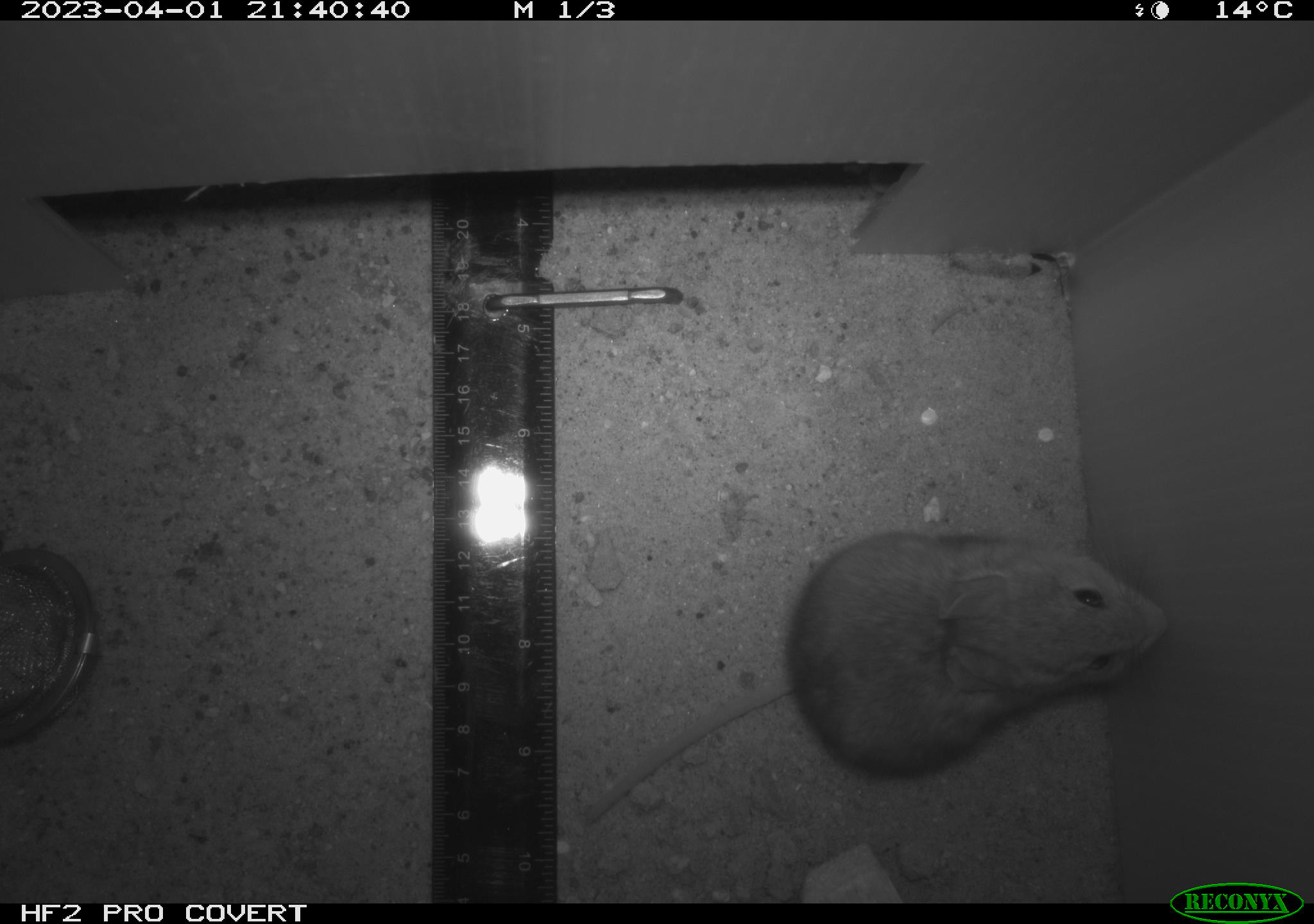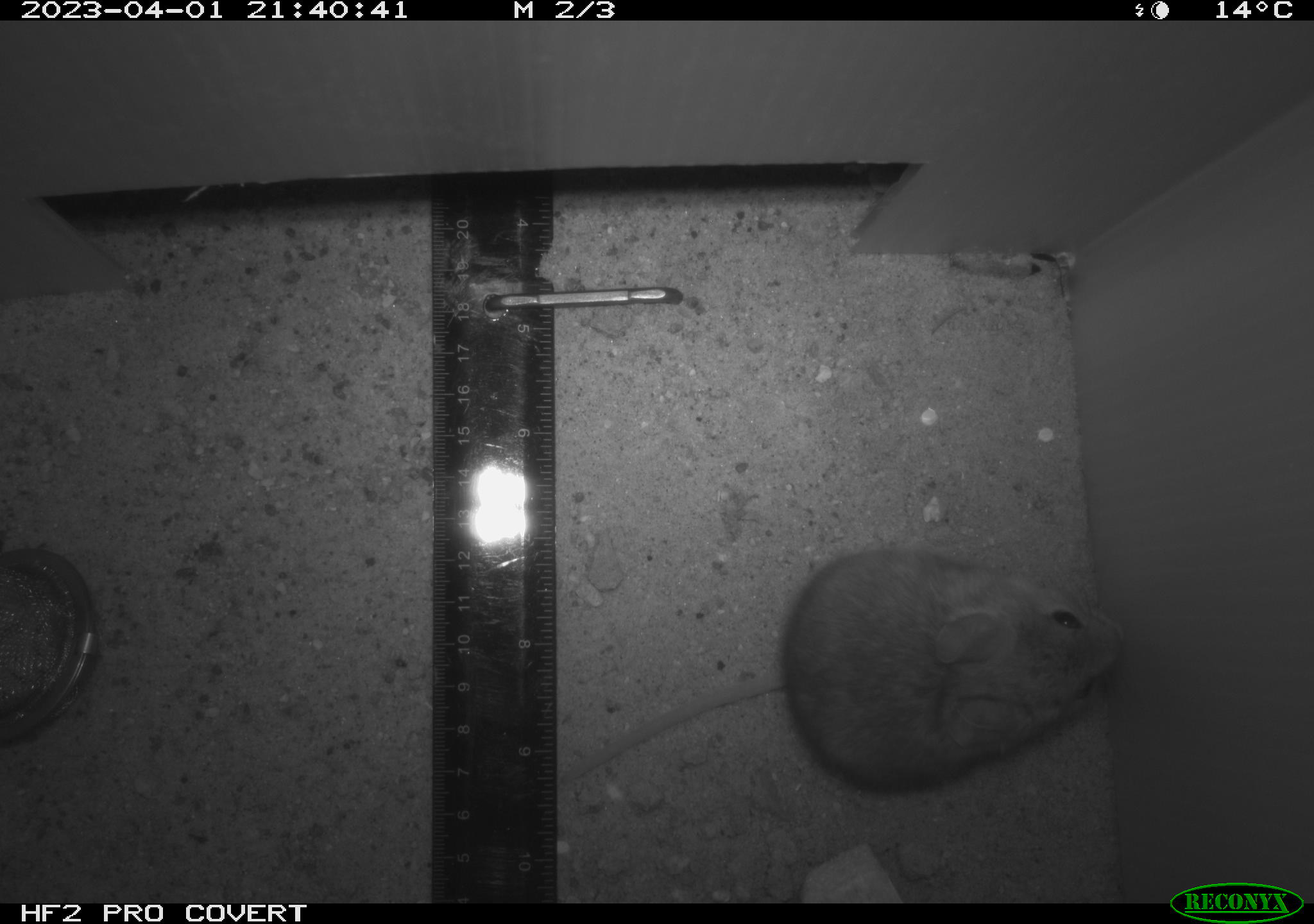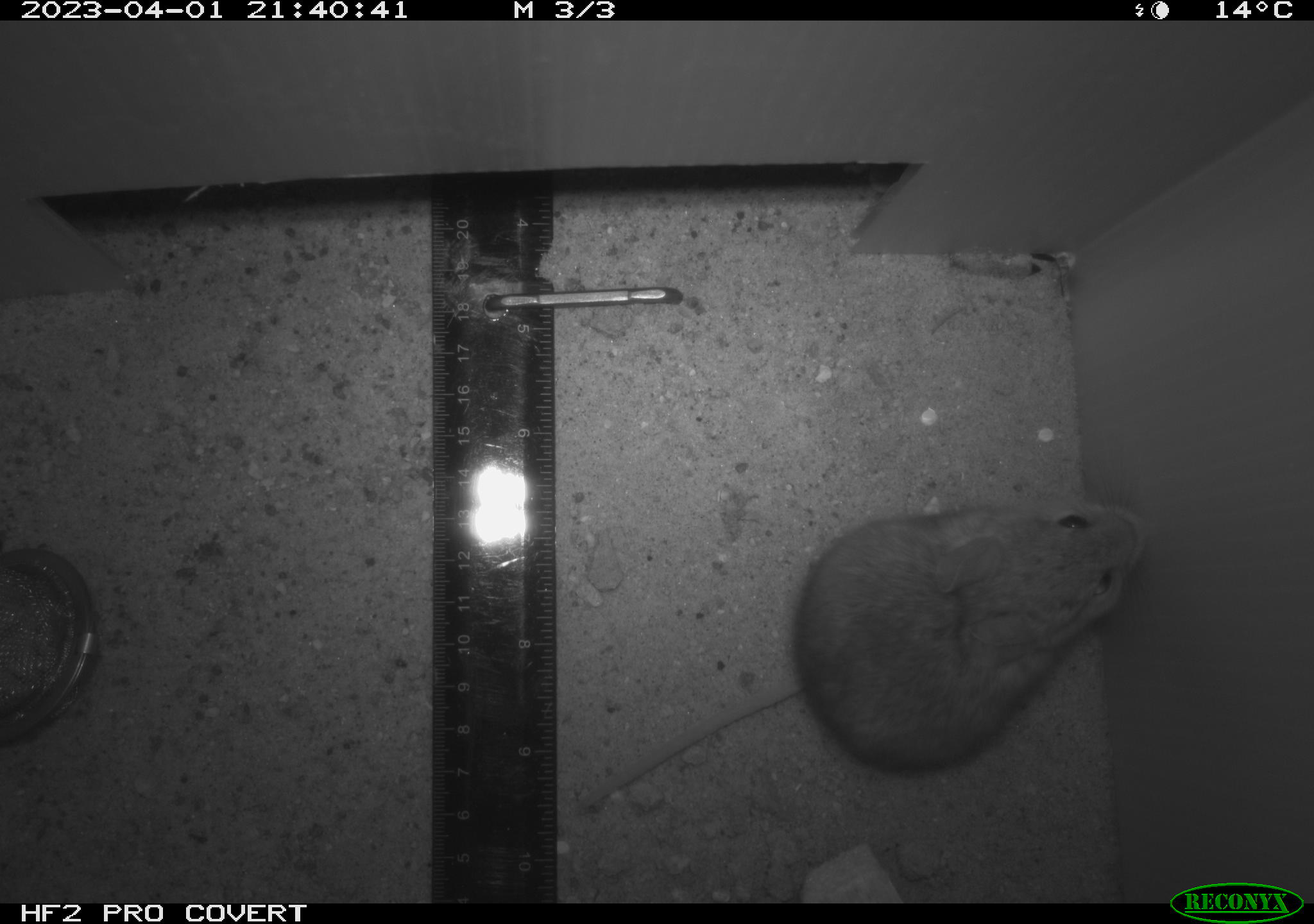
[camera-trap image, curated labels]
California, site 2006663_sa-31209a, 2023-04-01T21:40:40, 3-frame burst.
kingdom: Animalia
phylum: Chordata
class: Mammalia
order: Rodentia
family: Cricetidae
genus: Peromyscus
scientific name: Peromyscus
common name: deer mice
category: peromyscus species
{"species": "peromyscus species (deer mice) (Peromyscus)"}